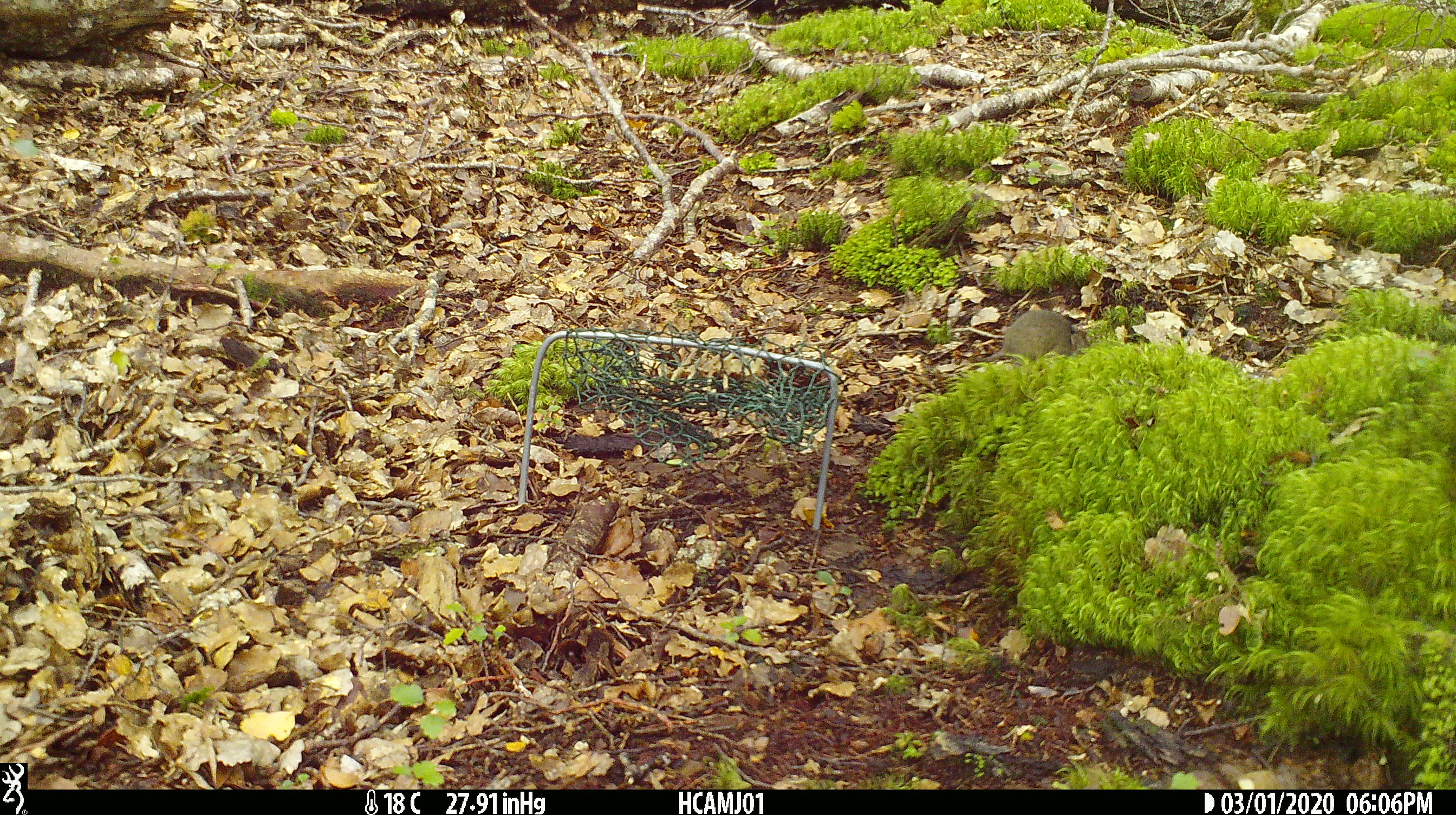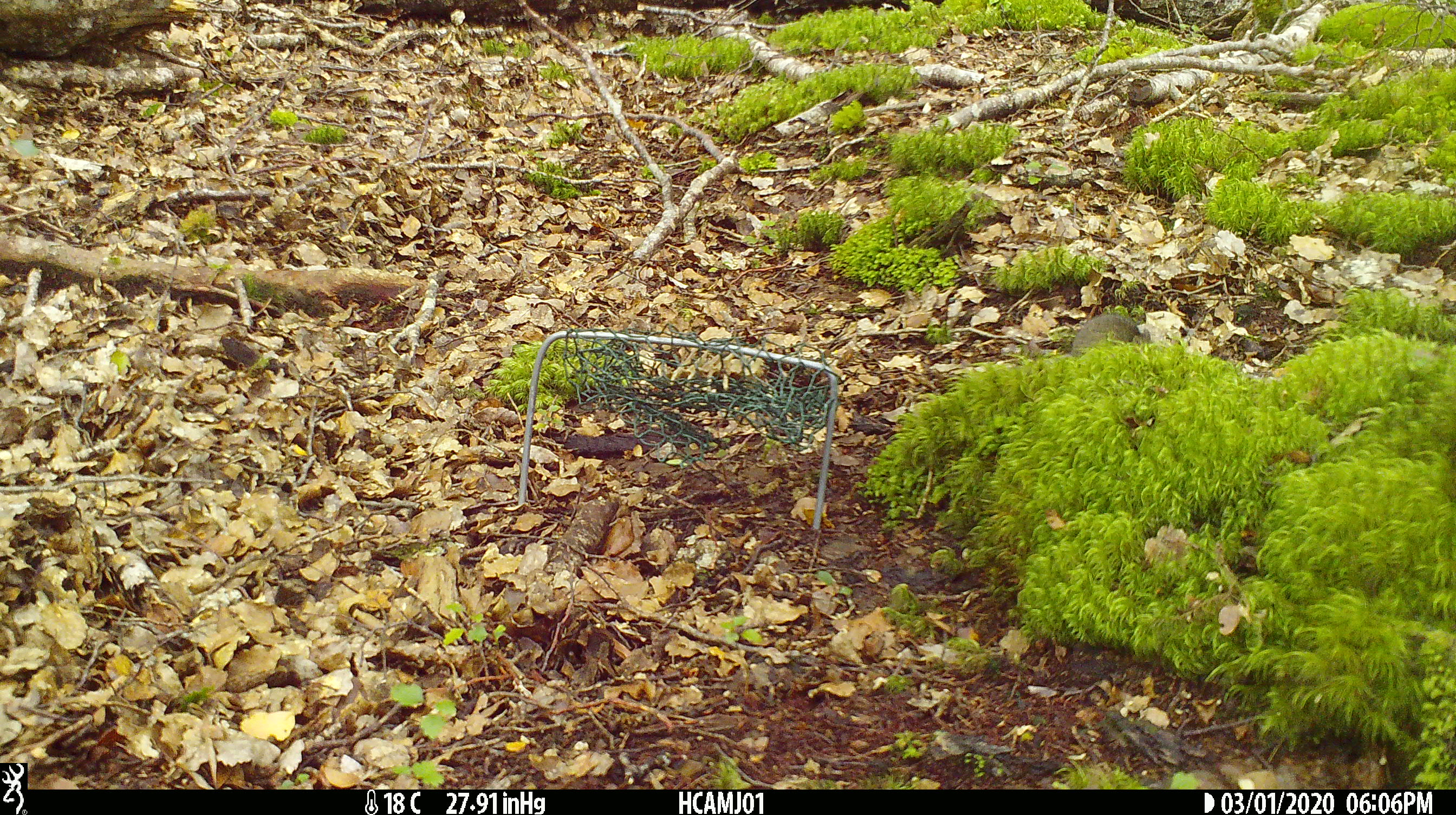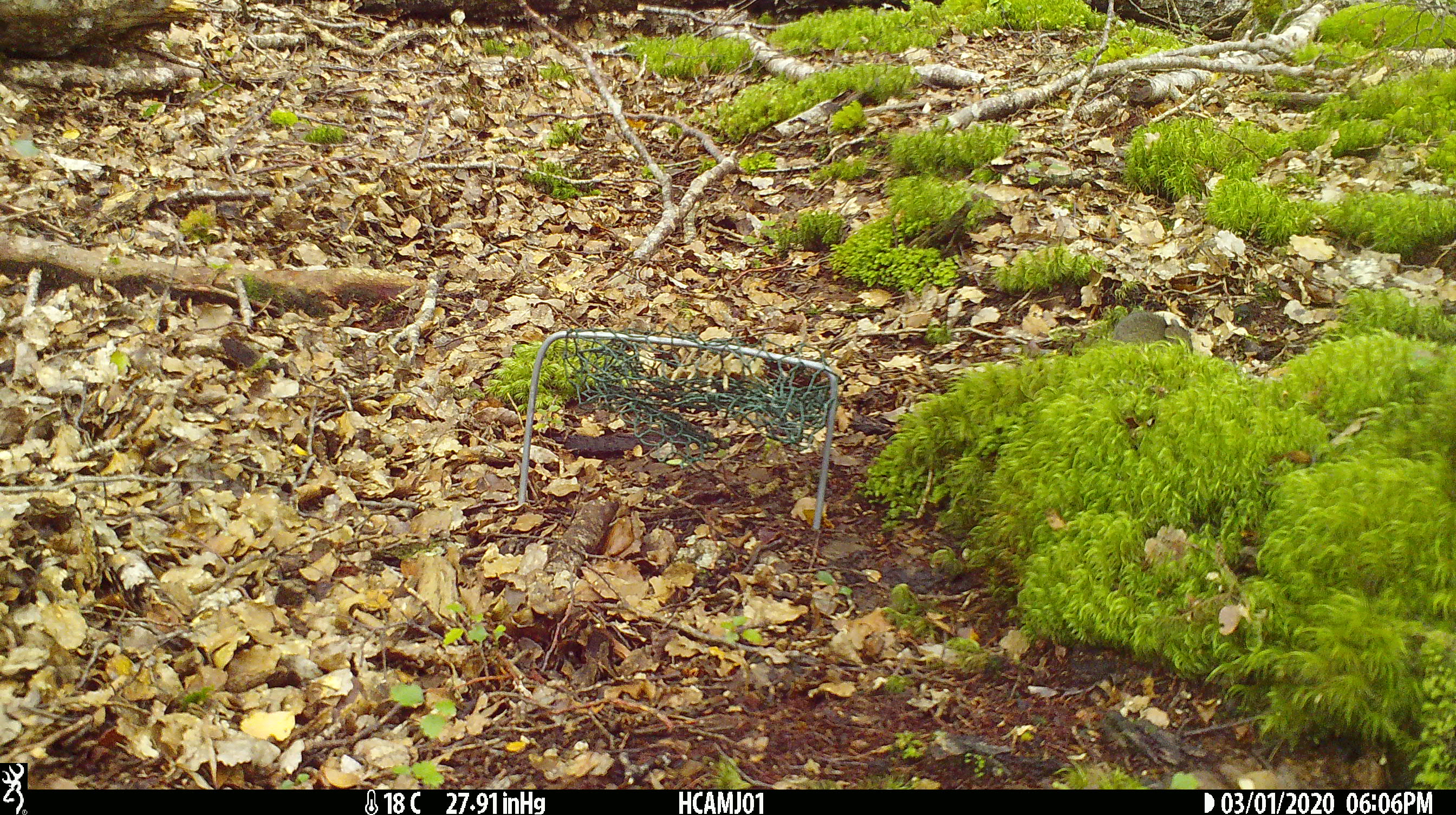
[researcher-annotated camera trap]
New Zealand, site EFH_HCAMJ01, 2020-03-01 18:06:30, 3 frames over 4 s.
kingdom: Animalia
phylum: Chordata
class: Mammalia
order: Rodentia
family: Muridae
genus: Mus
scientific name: Mus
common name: mouse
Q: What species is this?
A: Mouse (Mus).